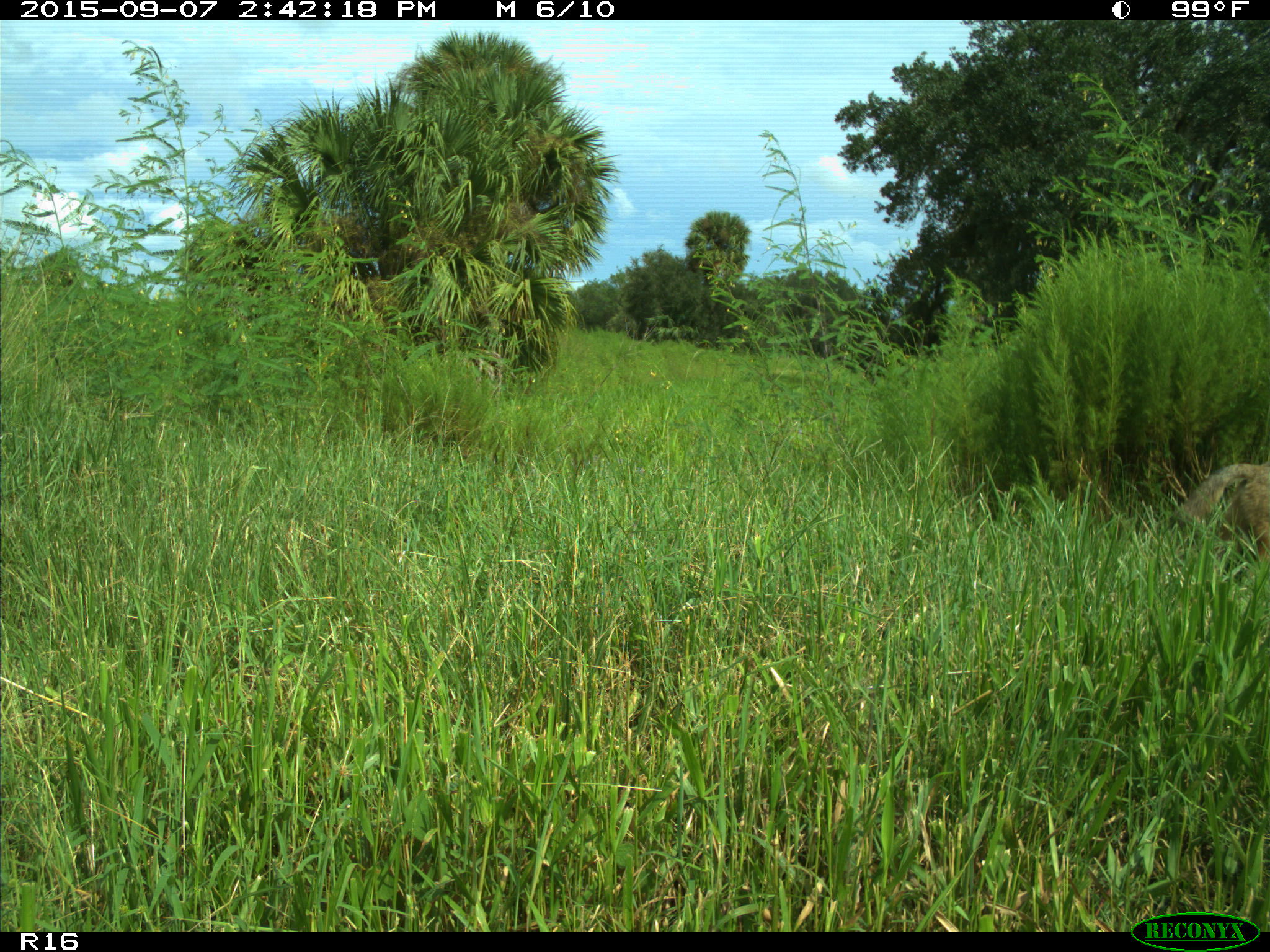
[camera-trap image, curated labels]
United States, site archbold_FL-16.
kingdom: Animalia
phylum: Chordata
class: Mammalia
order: Carnivora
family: Canidae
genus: Canis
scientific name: Canis latrans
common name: coyote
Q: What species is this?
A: Canis latrans (coyote).